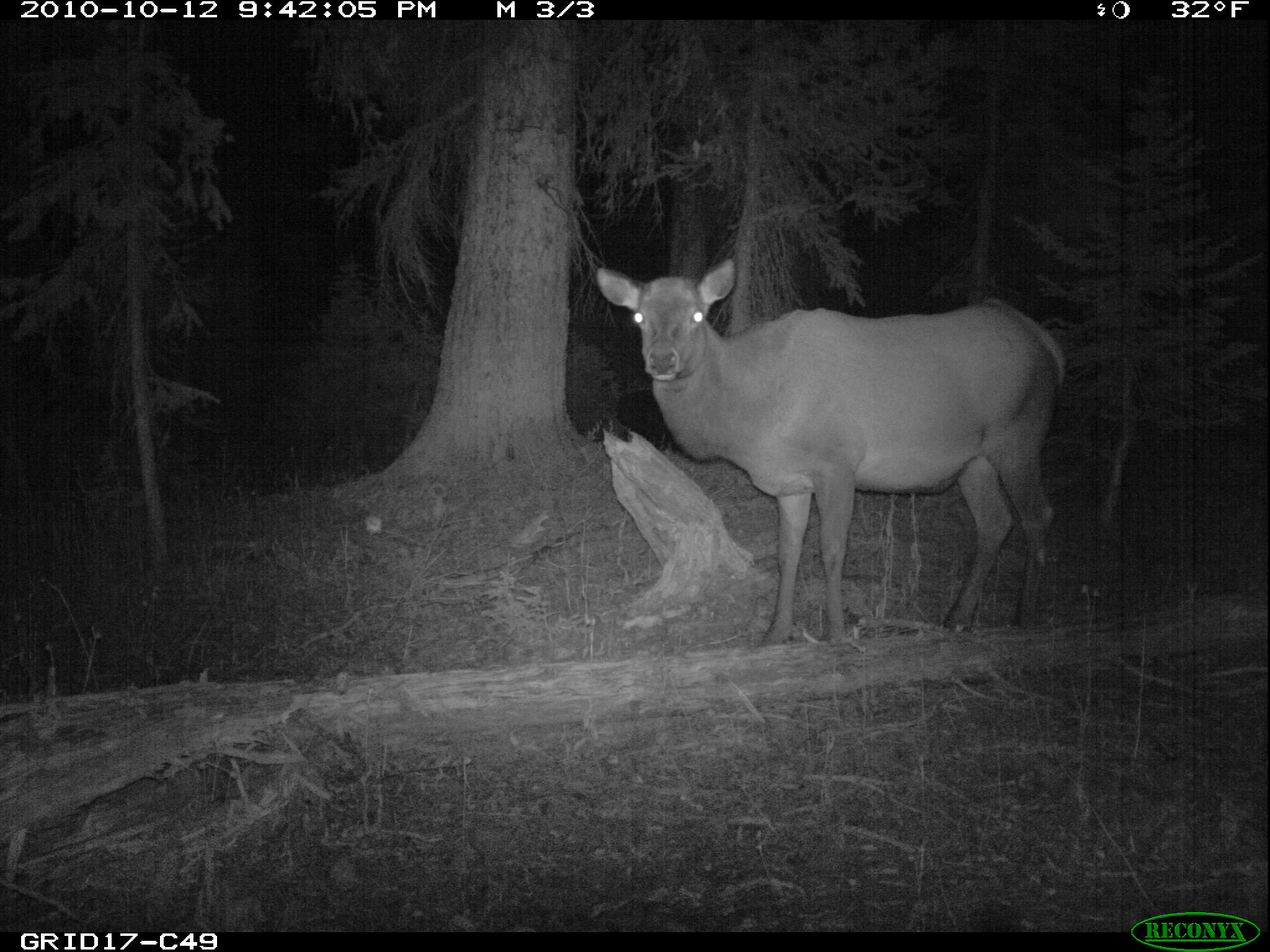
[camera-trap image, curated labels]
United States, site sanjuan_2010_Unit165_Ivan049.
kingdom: Animalia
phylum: Chordata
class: Mammalia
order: Artiodactyla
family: Cervidae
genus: Cervus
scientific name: Cervus elaphus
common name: red deer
Cervus elaphus (red deer).